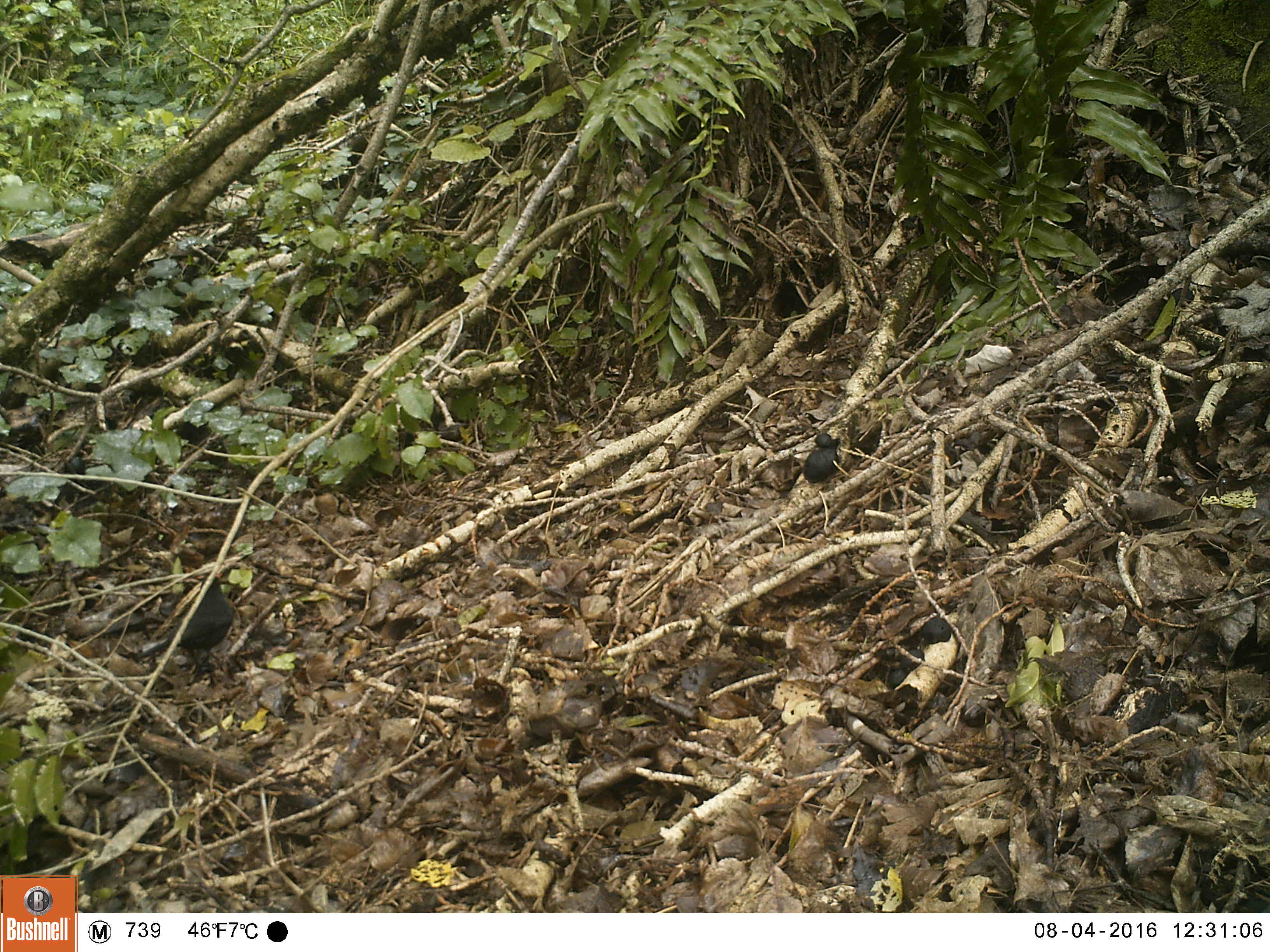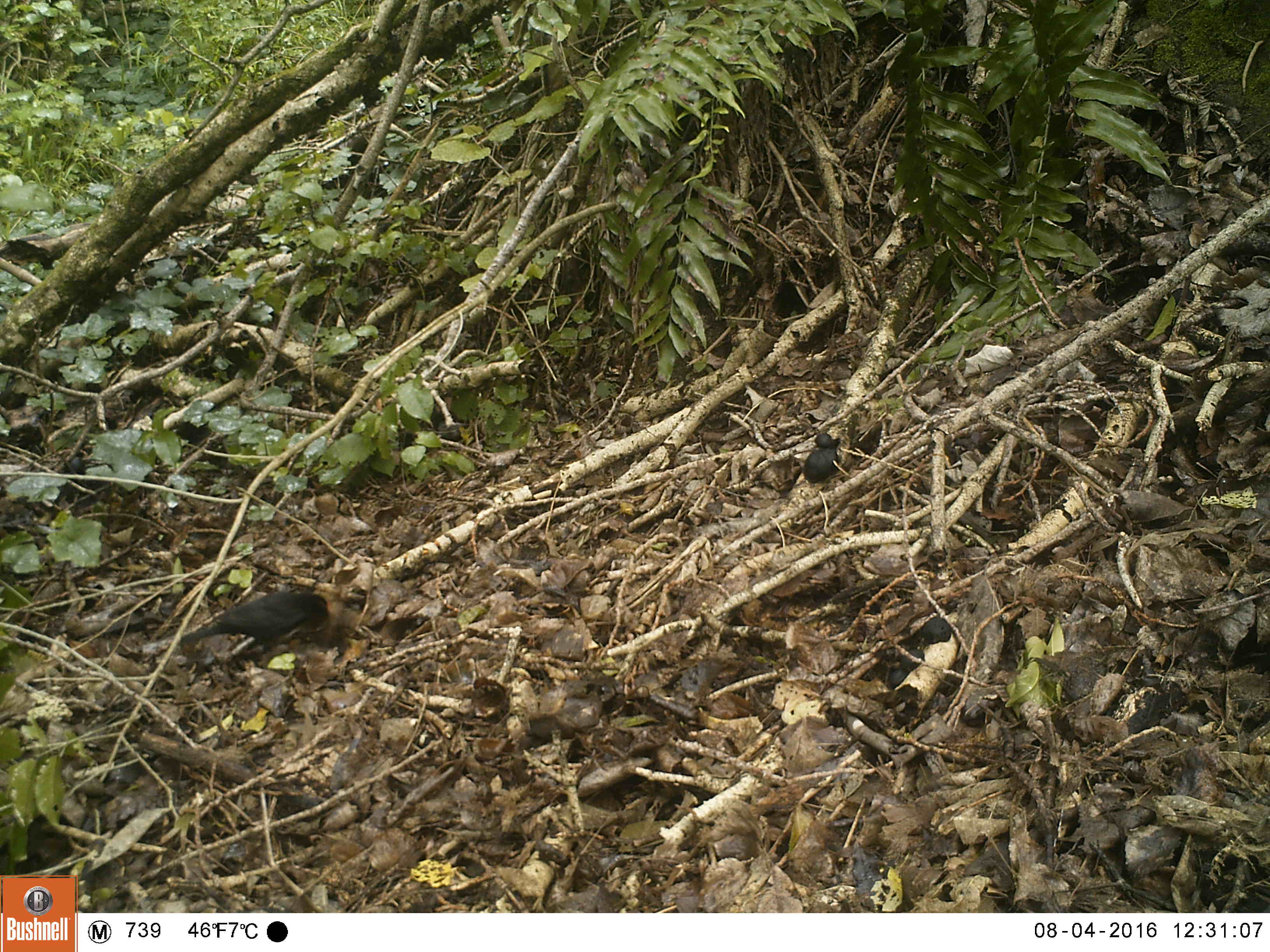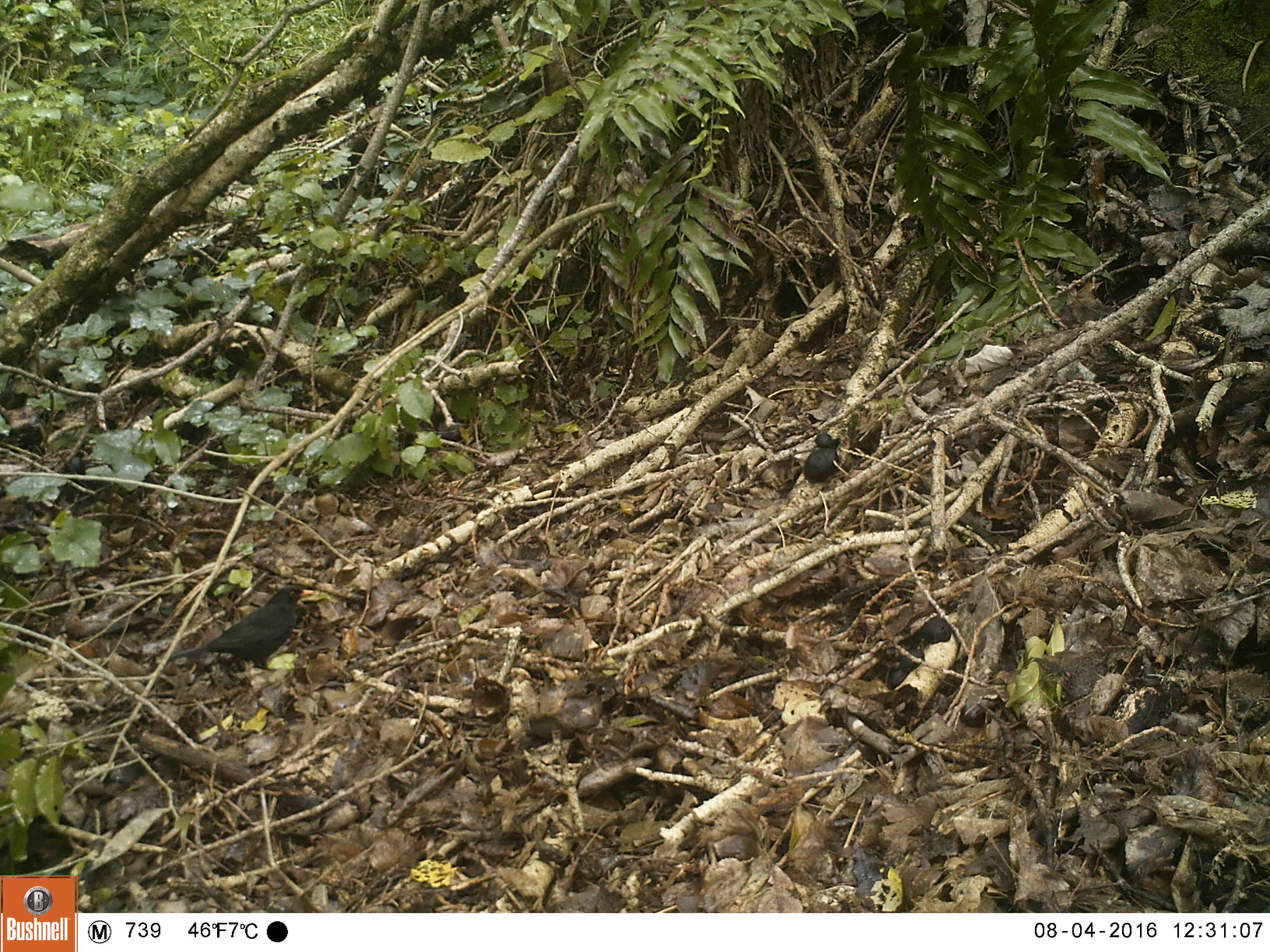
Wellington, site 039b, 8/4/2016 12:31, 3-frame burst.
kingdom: Animalia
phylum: Chordata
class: Aves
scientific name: Aves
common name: bird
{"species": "bird (Aves)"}